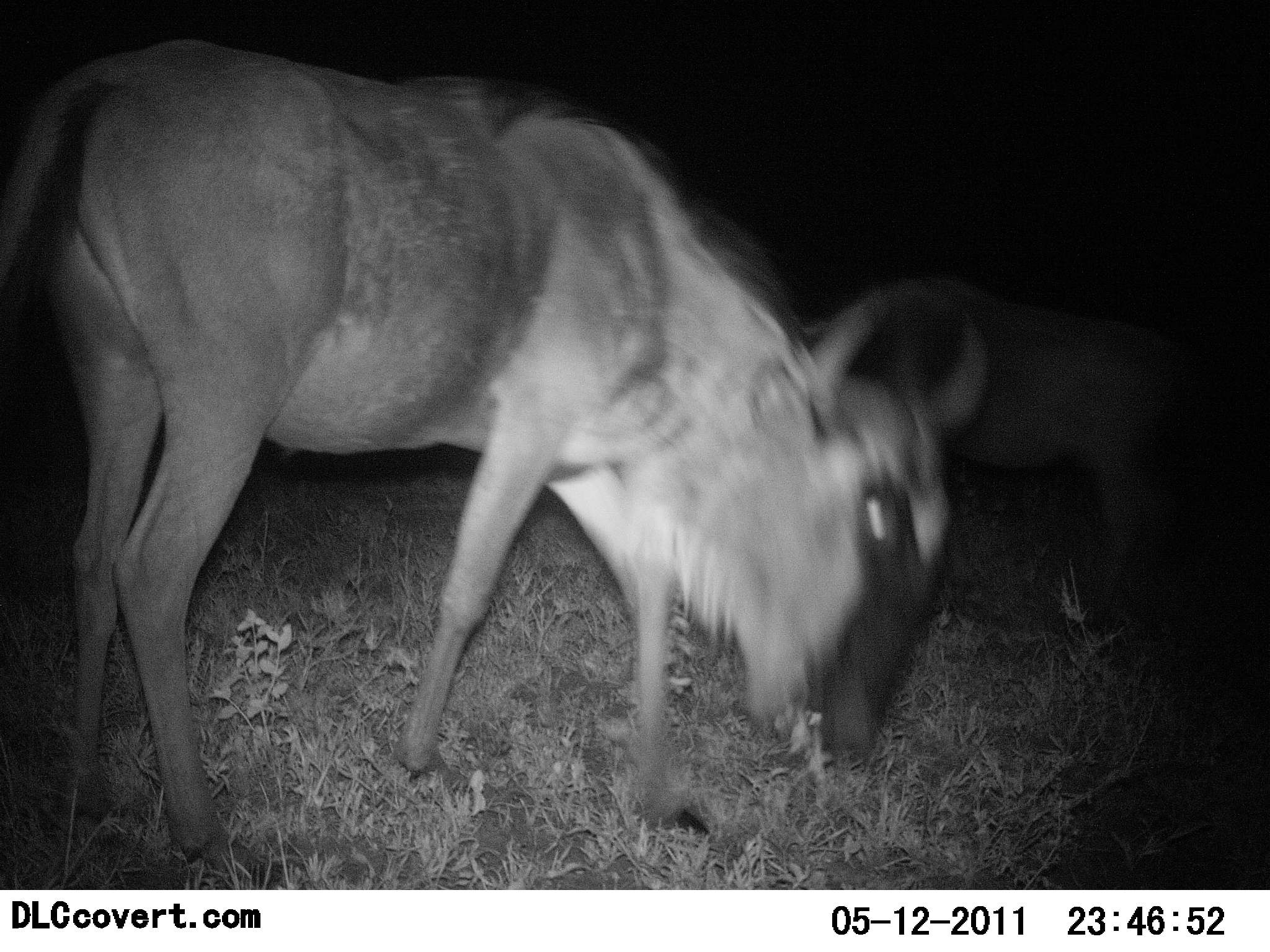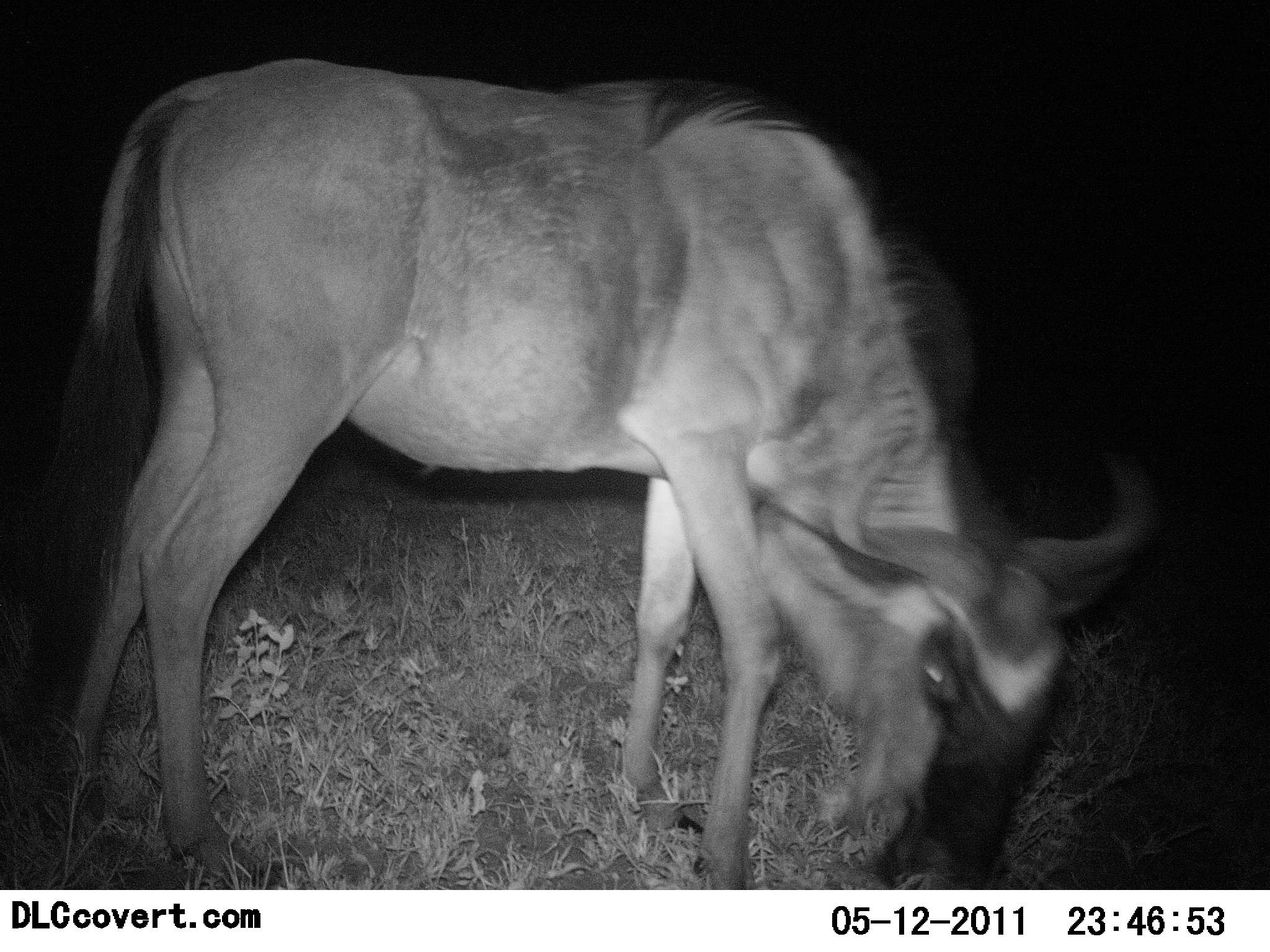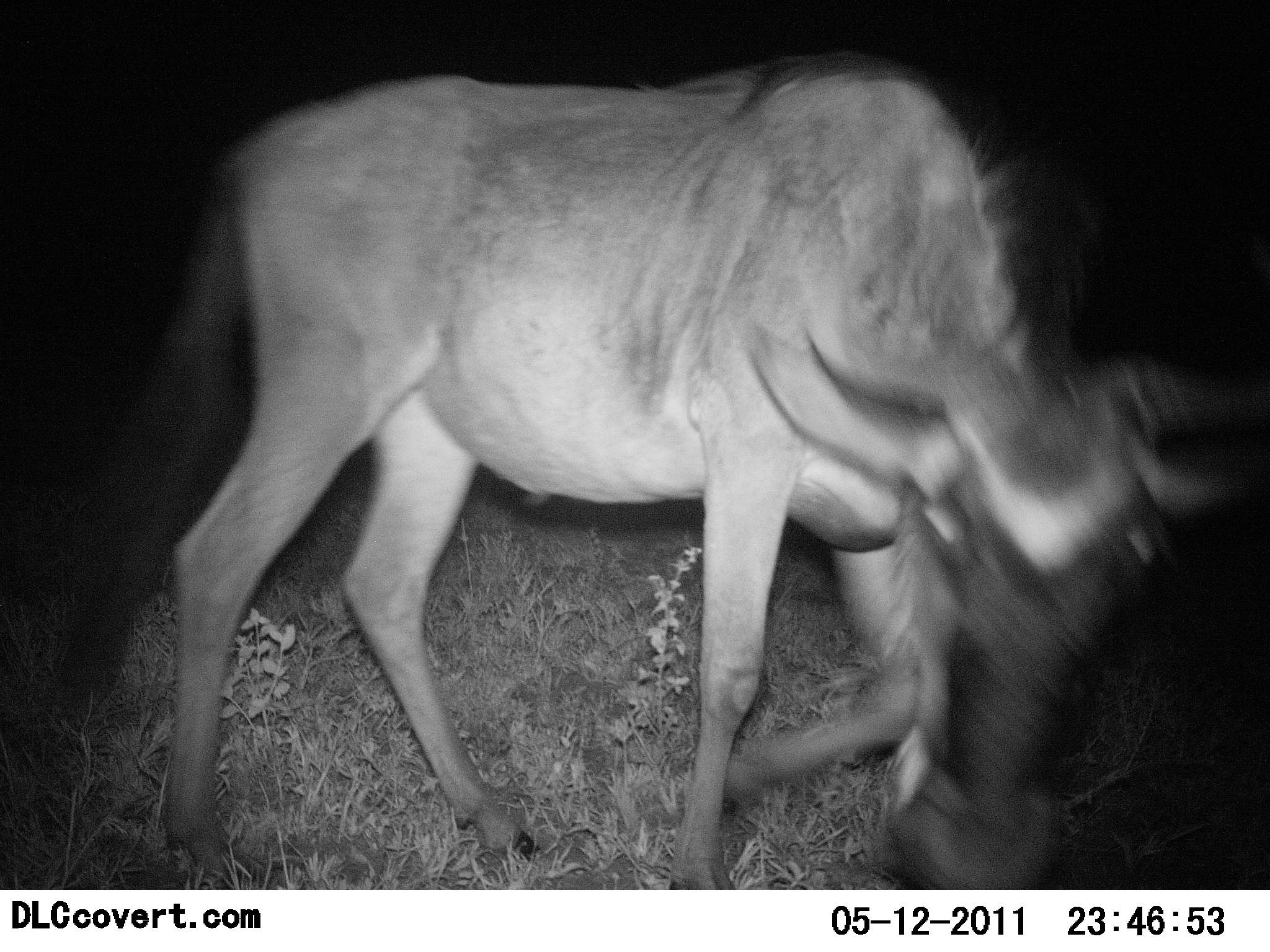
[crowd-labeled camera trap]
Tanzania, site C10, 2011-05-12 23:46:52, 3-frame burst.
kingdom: Animalia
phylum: Chordata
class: Mammalia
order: Artiodactyla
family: Bovidae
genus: Connochaetes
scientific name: Connochaetes taurinus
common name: blue wildebeest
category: wildebeest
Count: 1.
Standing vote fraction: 0%.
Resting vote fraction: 0%.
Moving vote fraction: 90%.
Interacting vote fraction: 10%.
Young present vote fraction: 0%.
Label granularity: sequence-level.